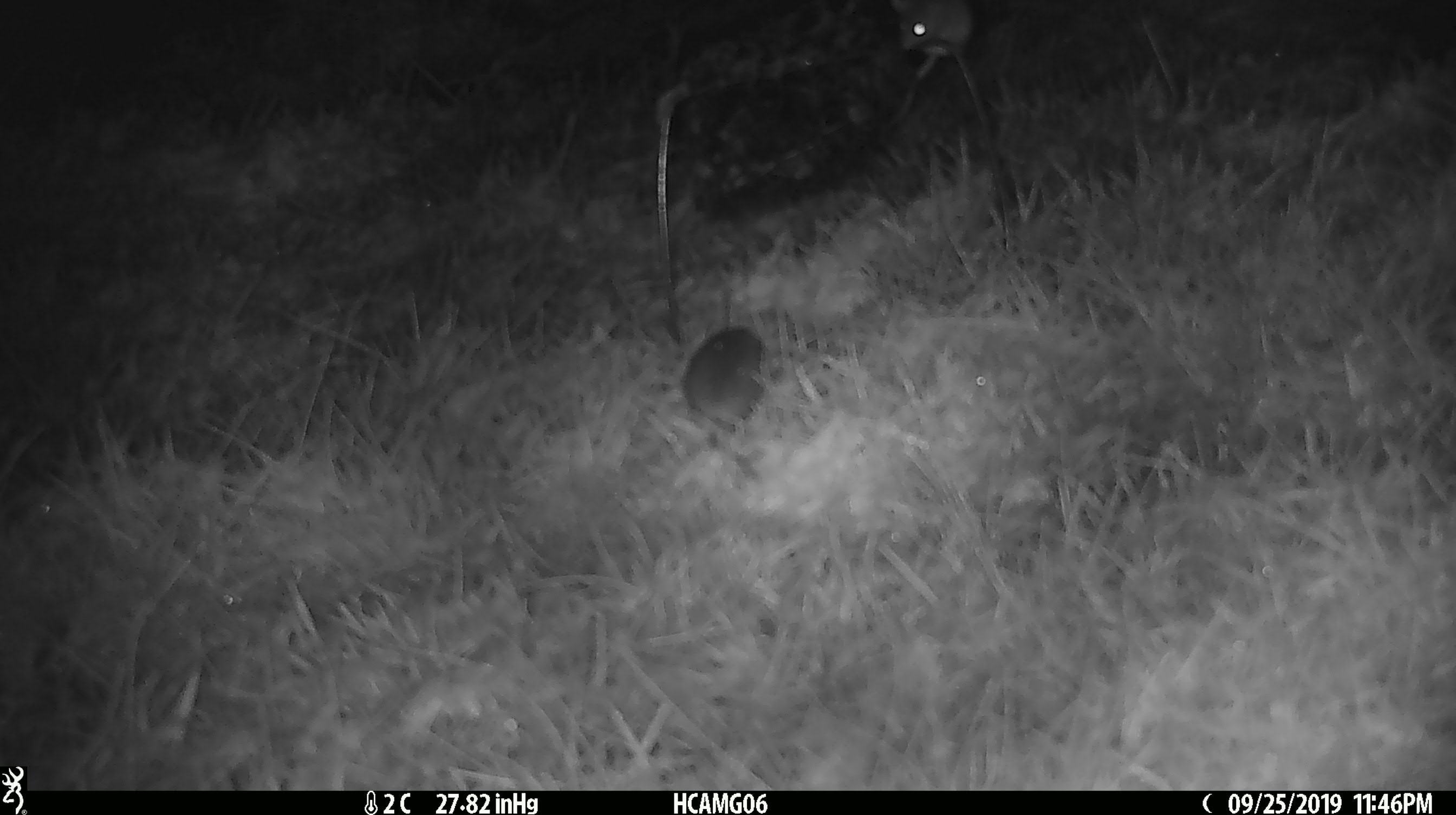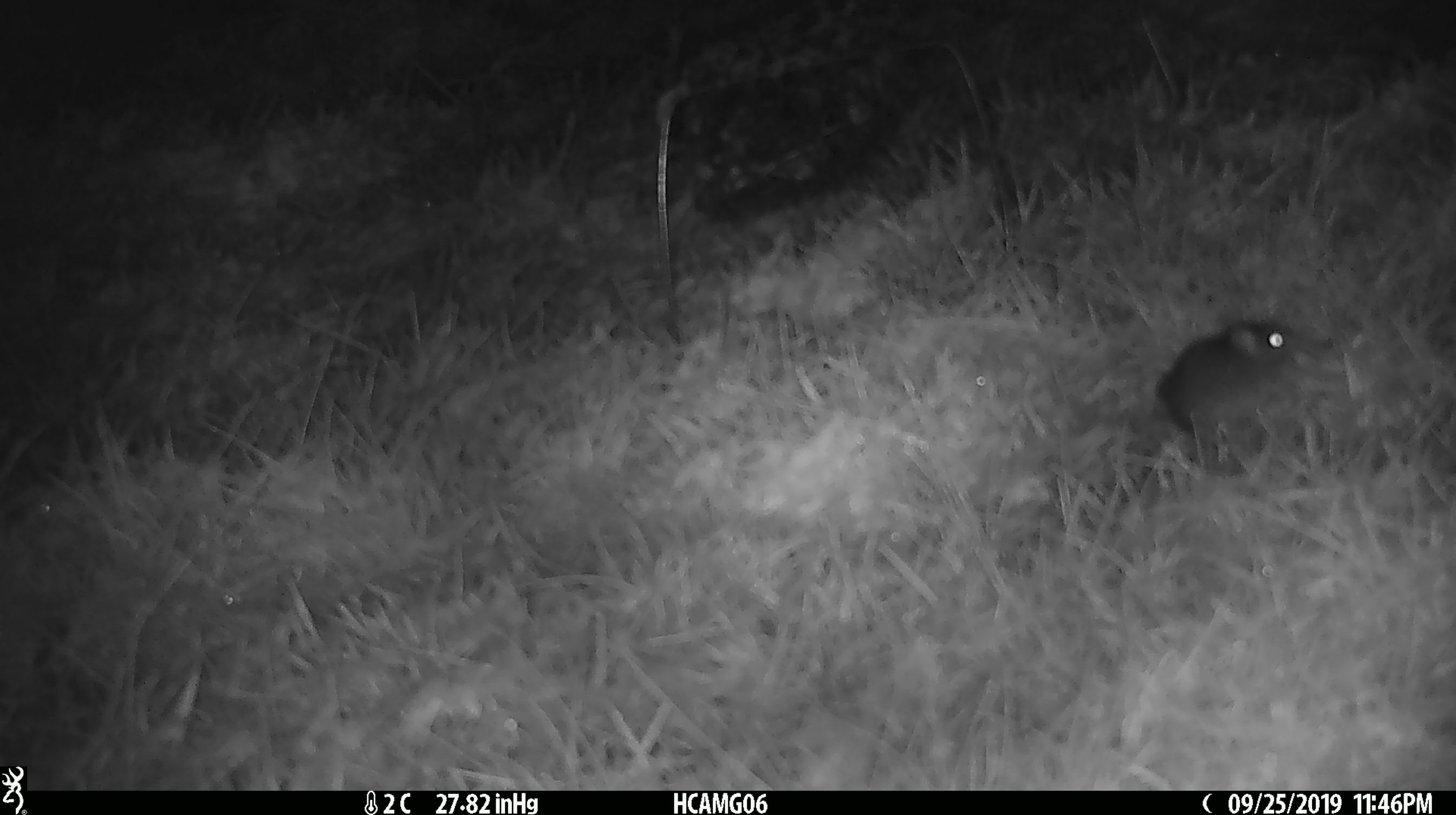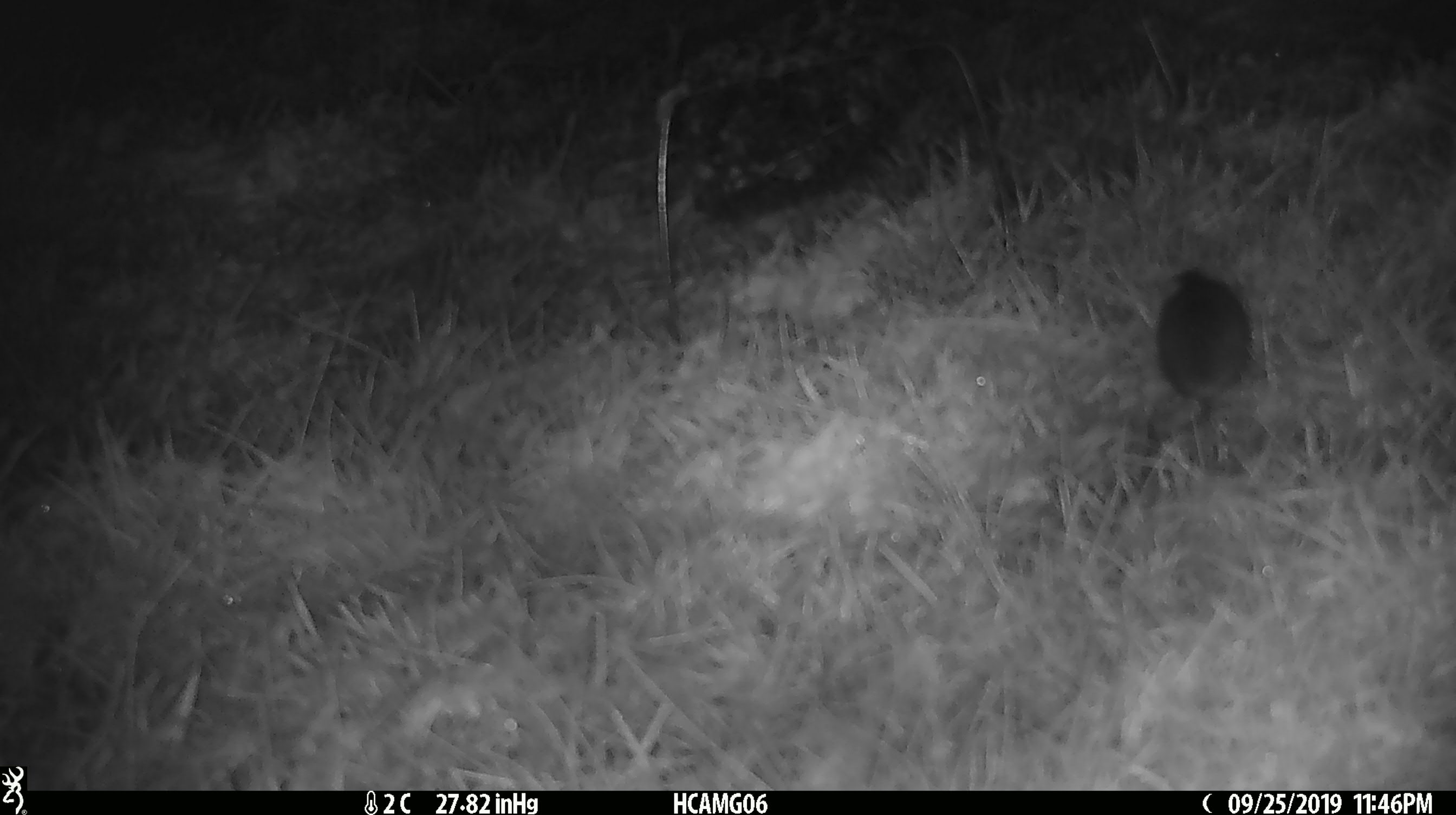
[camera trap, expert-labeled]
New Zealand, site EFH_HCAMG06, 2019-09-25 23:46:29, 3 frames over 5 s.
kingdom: Animalia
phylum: Chordata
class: Mammalia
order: Rodentia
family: Muridae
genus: Mus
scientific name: Mus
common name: mouse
Mouse (Mus).